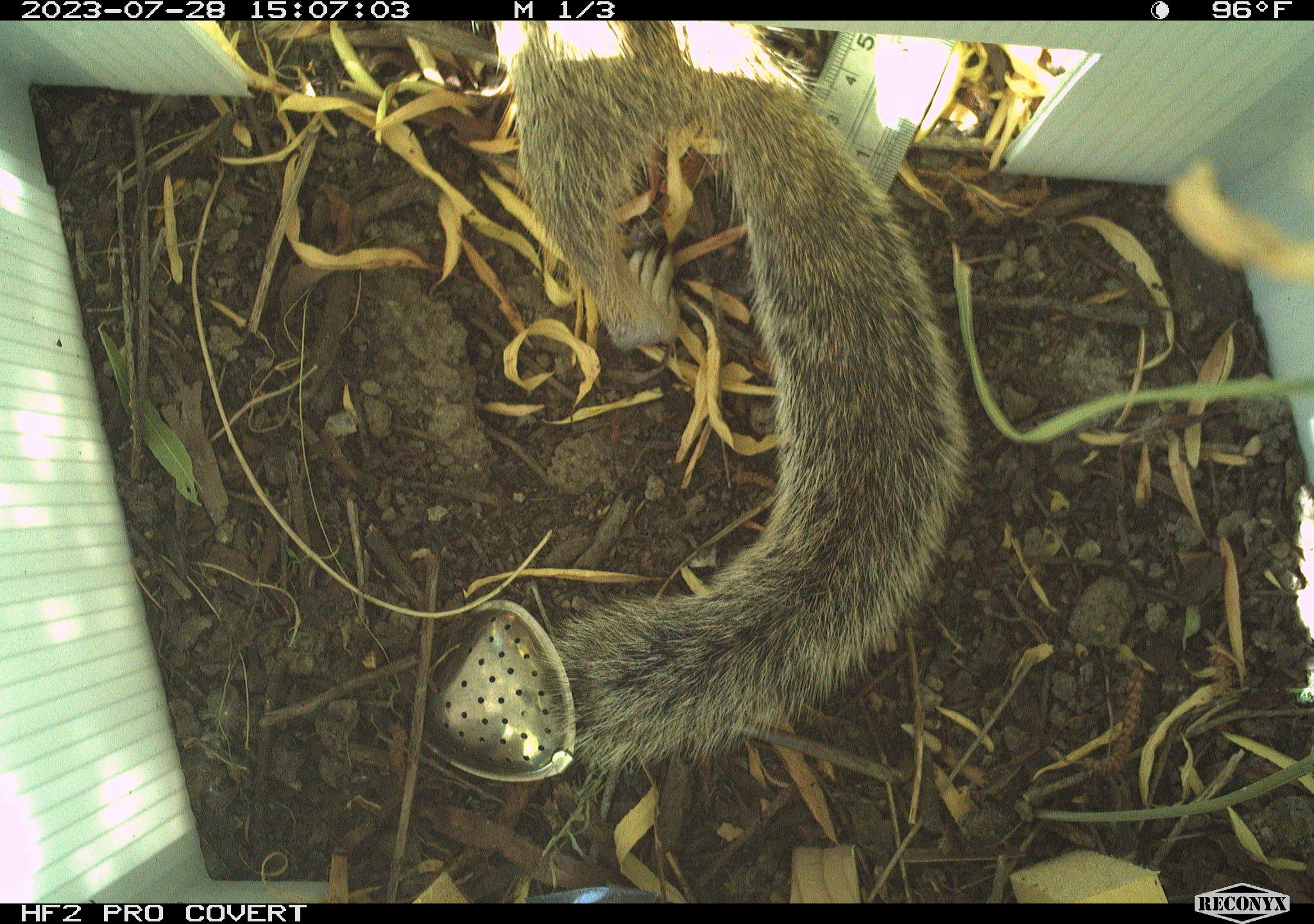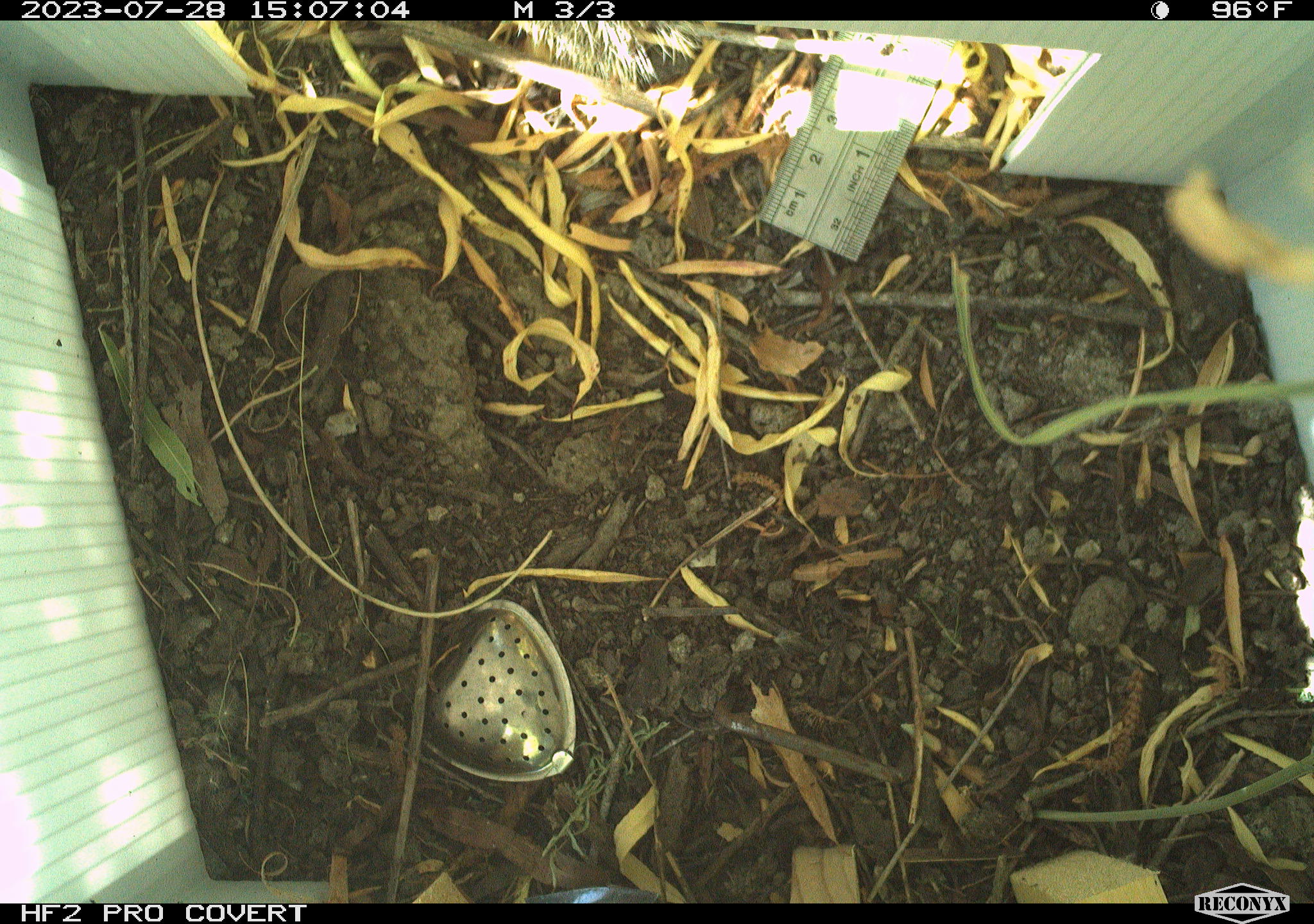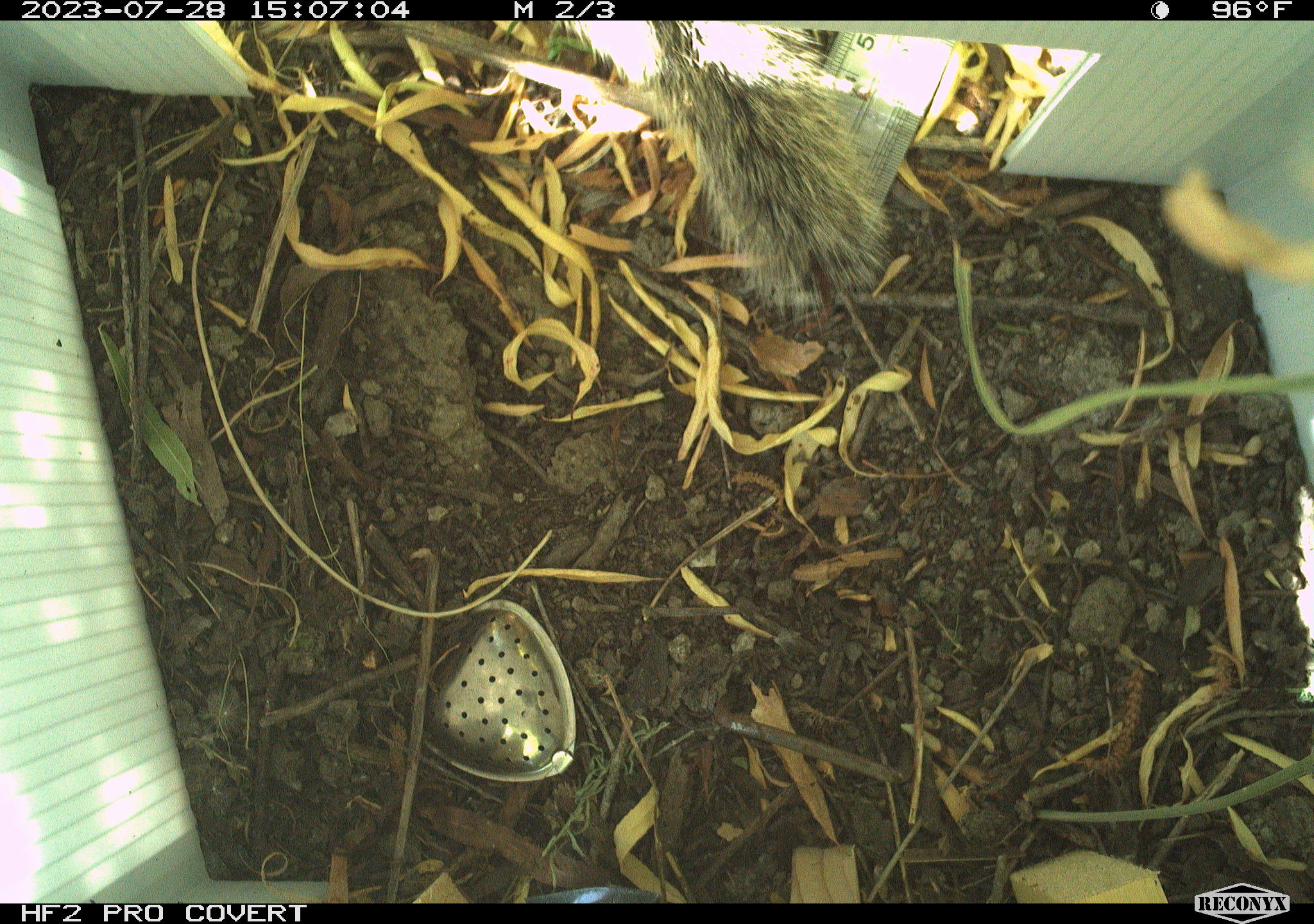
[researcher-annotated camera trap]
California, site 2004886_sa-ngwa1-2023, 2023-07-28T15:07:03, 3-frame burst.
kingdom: Animalia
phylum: Chordata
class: Mammalia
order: Rodentia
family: Sciuridae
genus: Otospermophilus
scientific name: Otospermophilus beecheyi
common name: california ground squirrel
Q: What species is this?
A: California ground squirrel (Otospermophilus beecheyi).